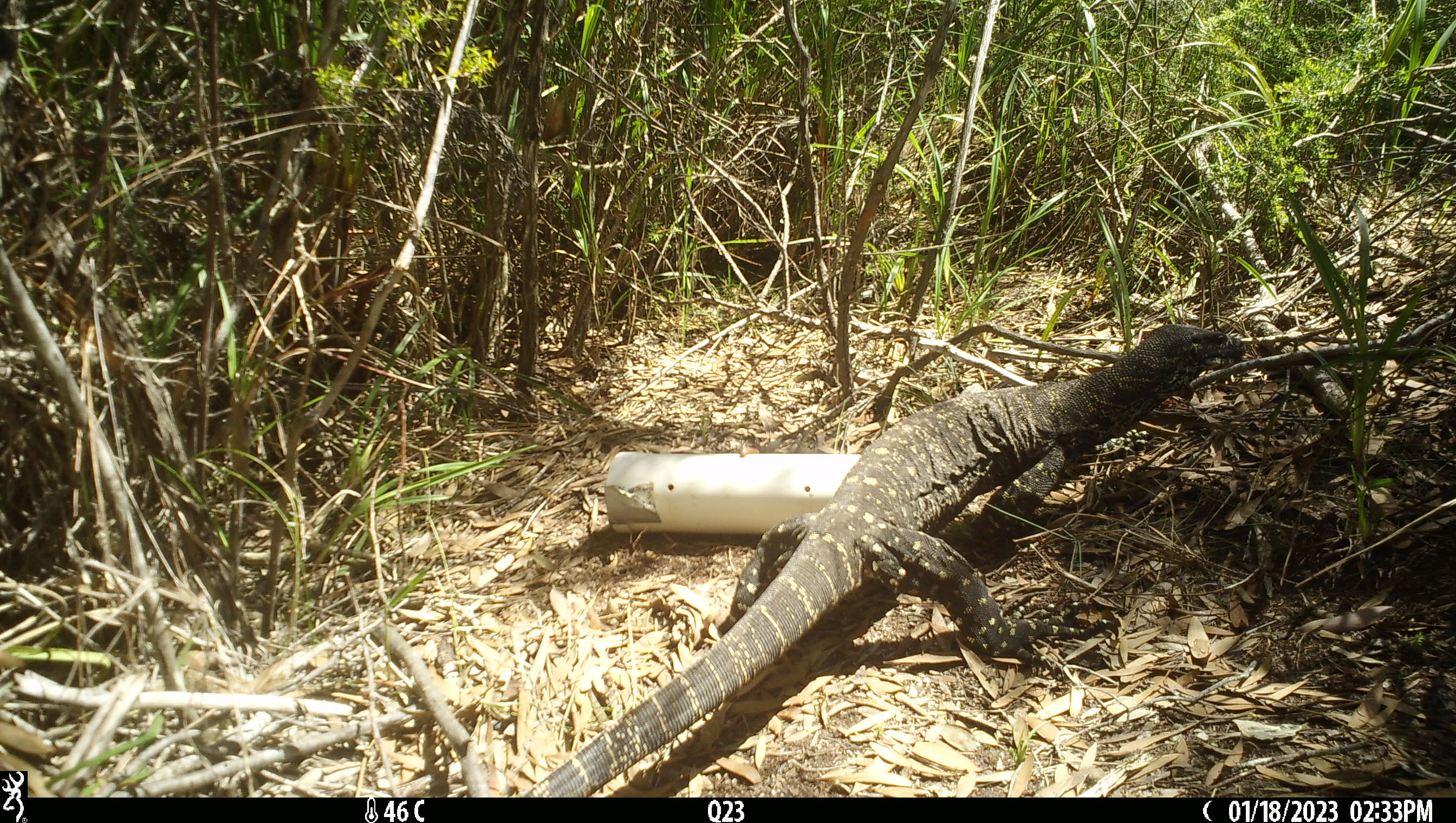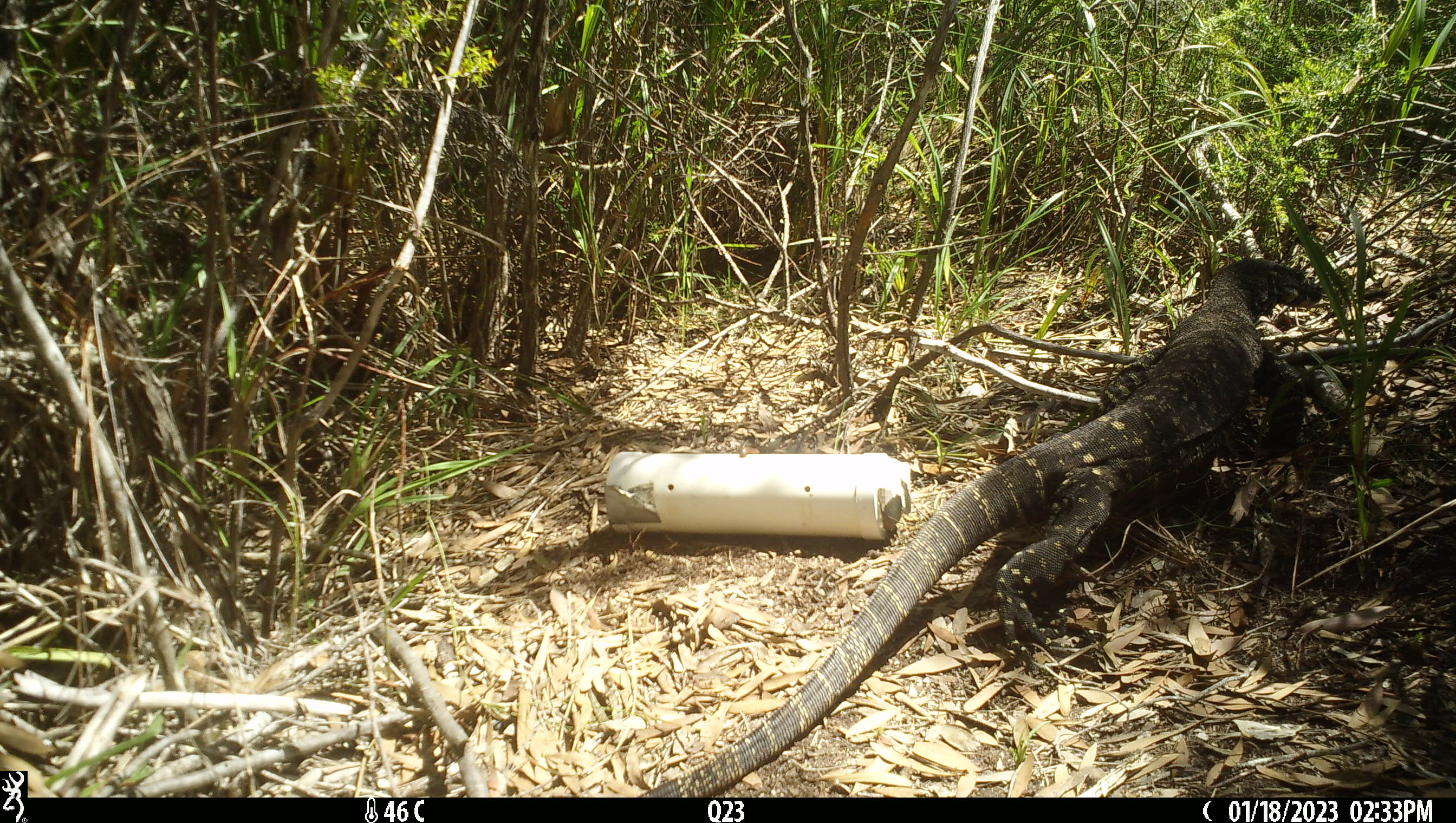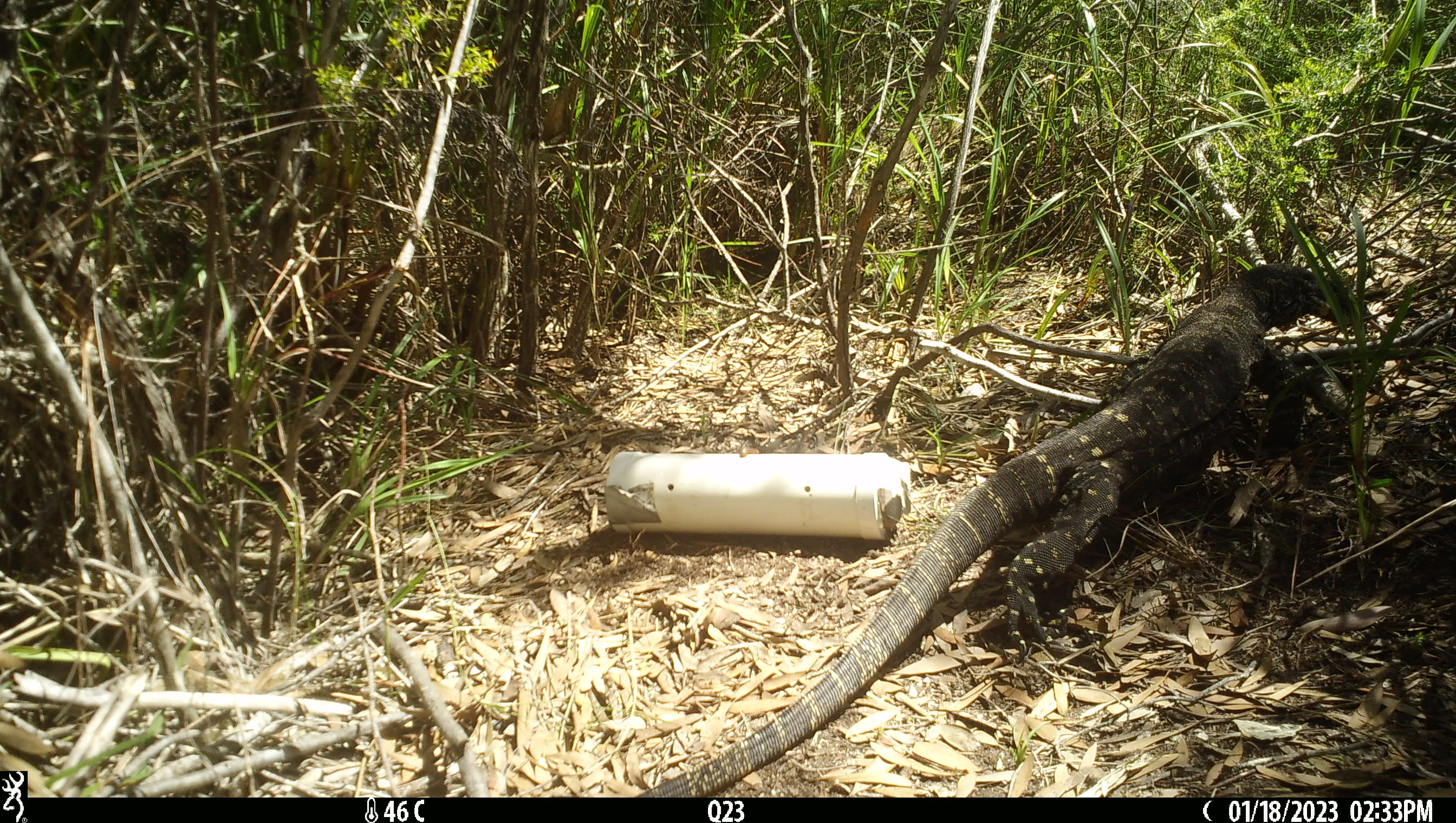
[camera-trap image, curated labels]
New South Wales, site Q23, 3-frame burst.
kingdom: Animalia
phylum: Chordata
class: Reptilia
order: Squamata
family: Varanidae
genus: Varanus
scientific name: Varanus varius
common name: lace monitor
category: goanna